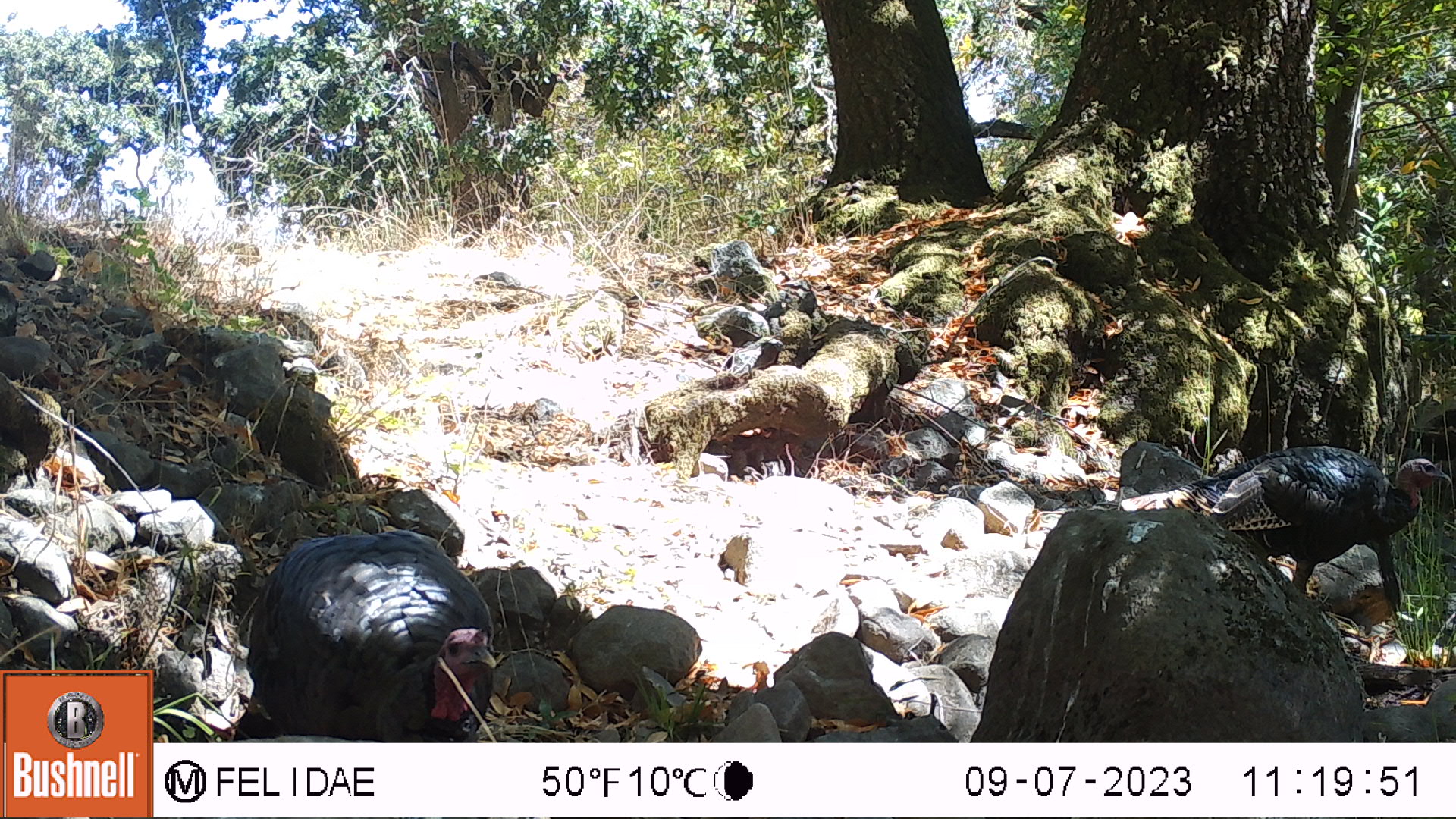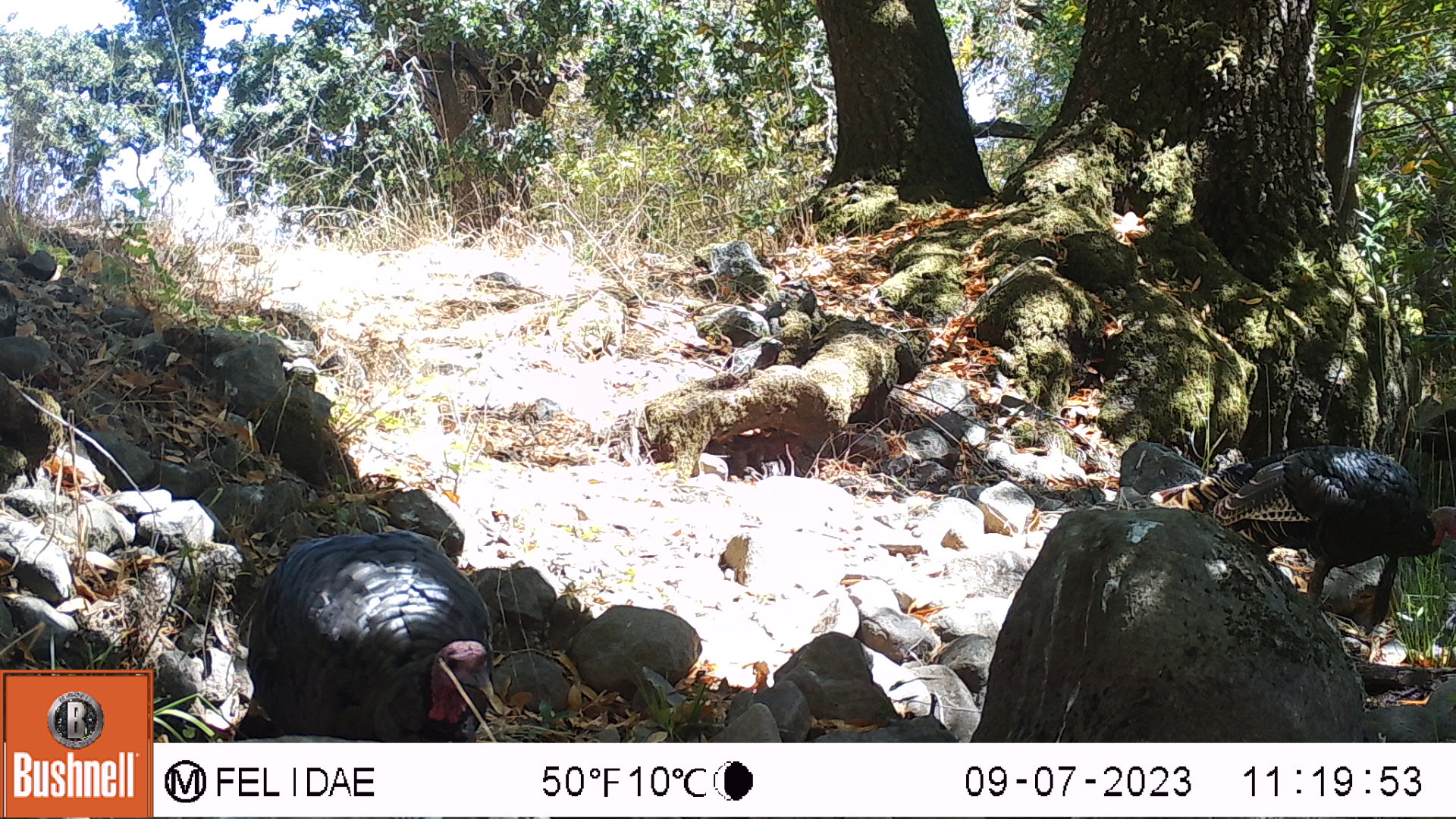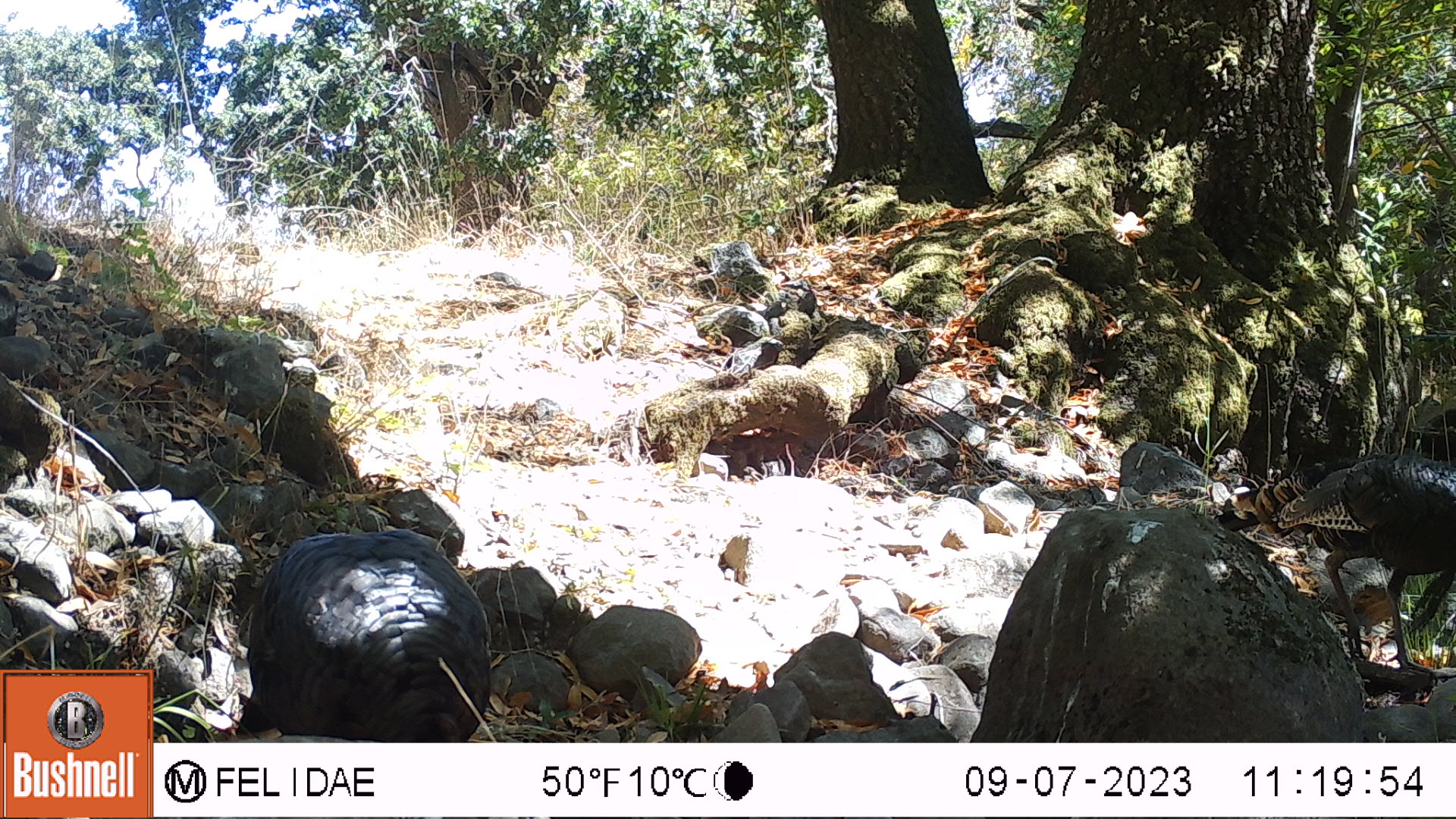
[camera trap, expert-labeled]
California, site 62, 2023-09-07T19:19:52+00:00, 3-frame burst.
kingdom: Animalia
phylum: Chordata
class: Aves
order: Galliformes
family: Phasianidae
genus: Meleagris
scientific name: Meleagris gallopavo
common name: turkey